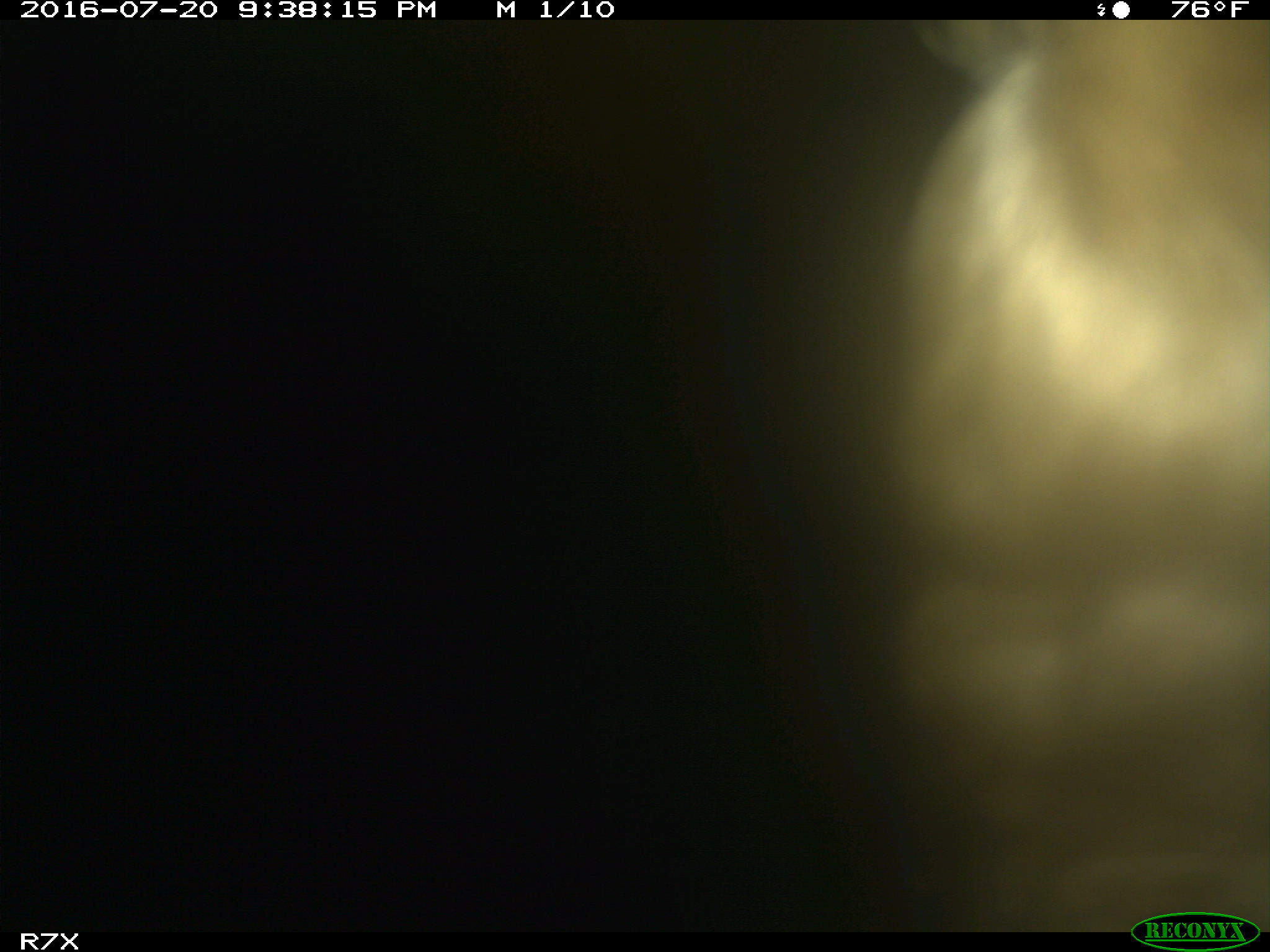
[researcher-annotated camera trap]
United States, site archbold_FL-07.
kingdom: Animalia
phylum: Chordata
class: Mammalia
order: Artiodactyla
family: Bovidae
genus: Bos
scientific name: Bos taurus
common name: domestic cow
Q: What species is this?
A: Bos taurus (domestic cow).